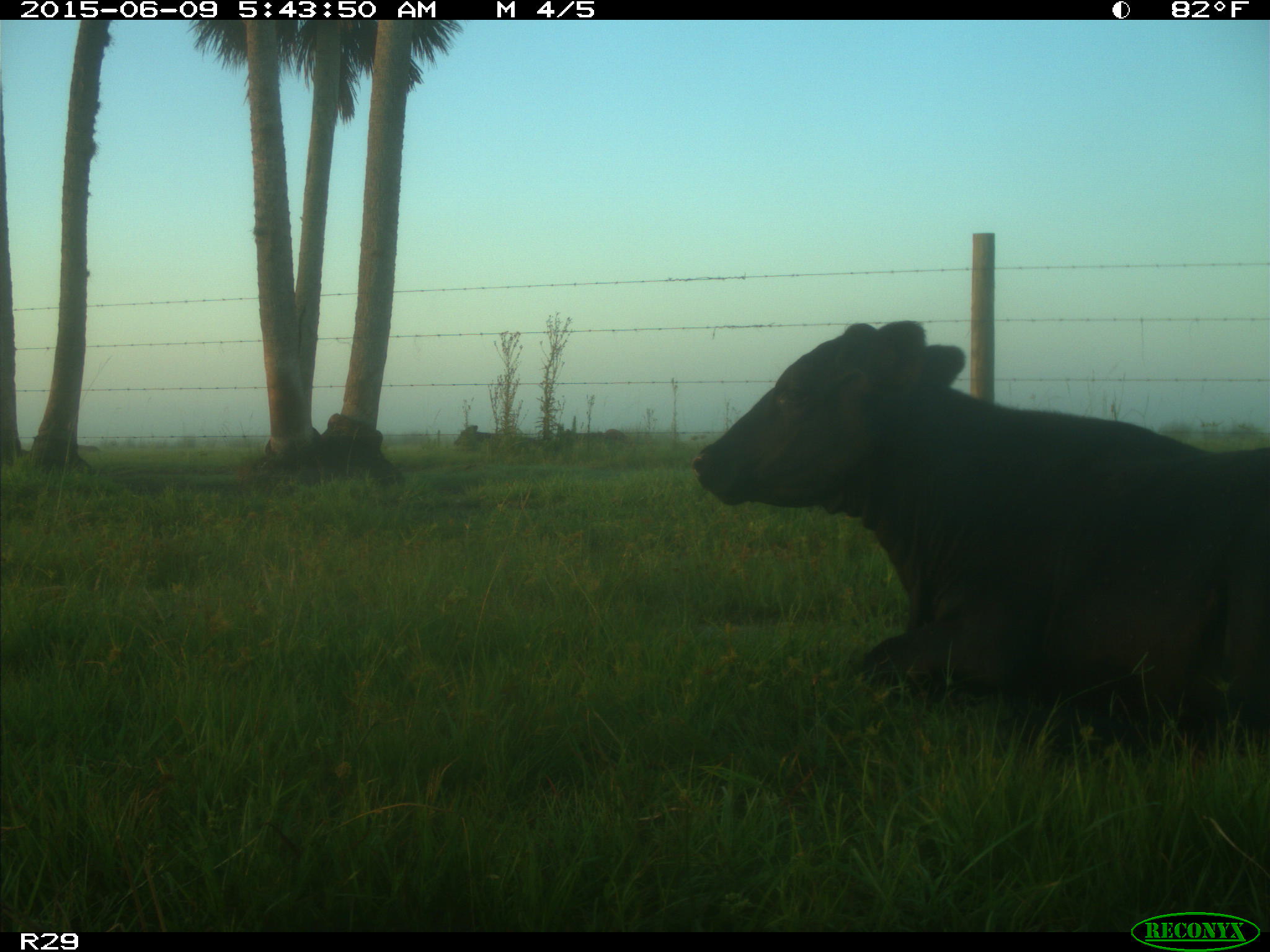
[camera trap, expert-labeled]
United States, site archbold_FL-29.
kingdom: Animalia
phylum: Chordata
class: Mammalia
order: Artiodactyla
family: Bovidae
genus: Bos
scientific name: Bos taurus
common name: domestic cow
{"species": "Bos taurus (domestic cow)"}